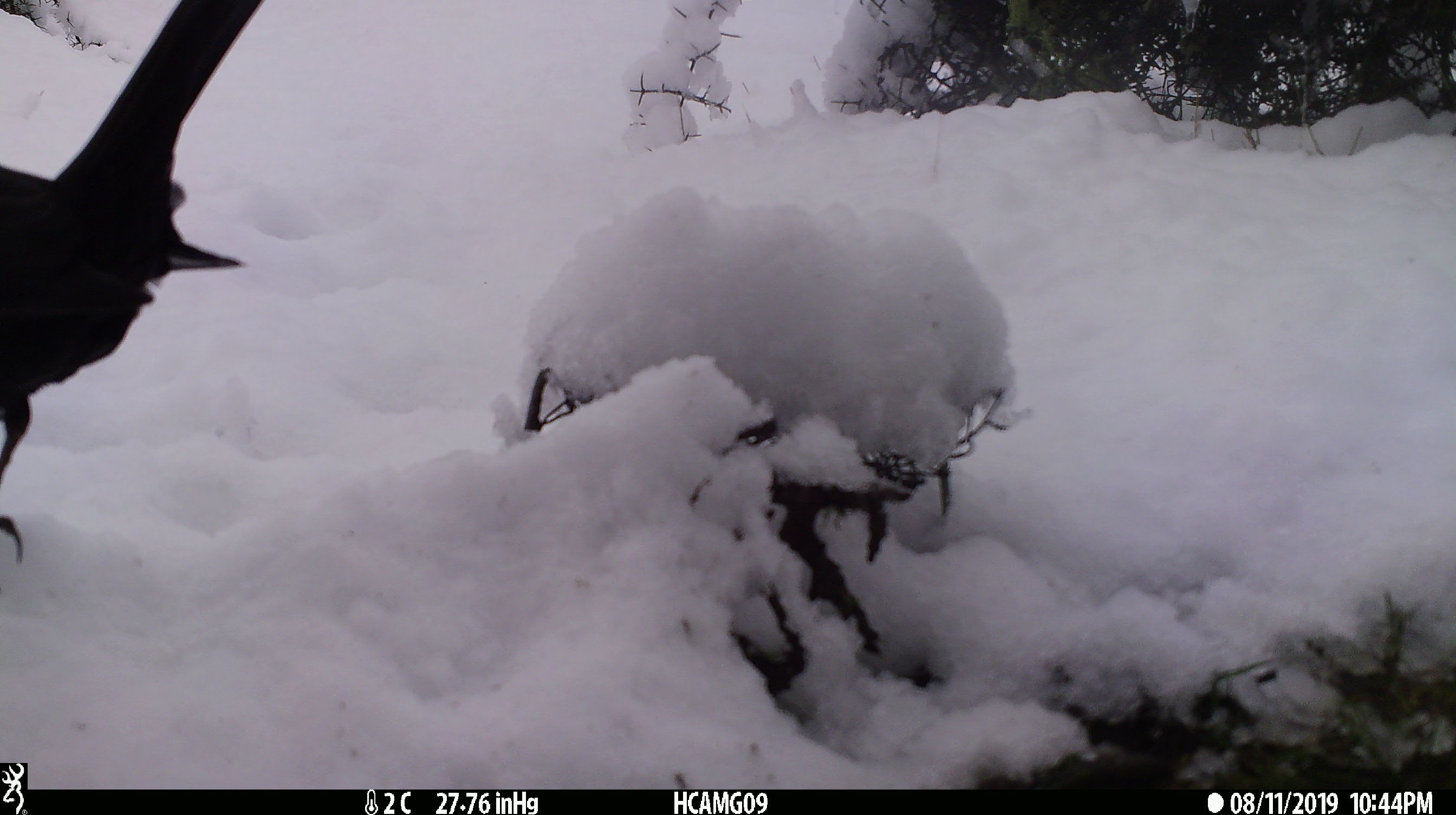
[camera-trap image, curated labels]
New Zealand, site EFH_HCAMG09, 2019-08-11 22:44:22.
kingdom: Animalia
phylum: Chordata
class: Aves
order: Passeriformes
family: Turdidae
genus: Turdus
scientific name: Turdus philomelos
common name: song thrush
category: thrush